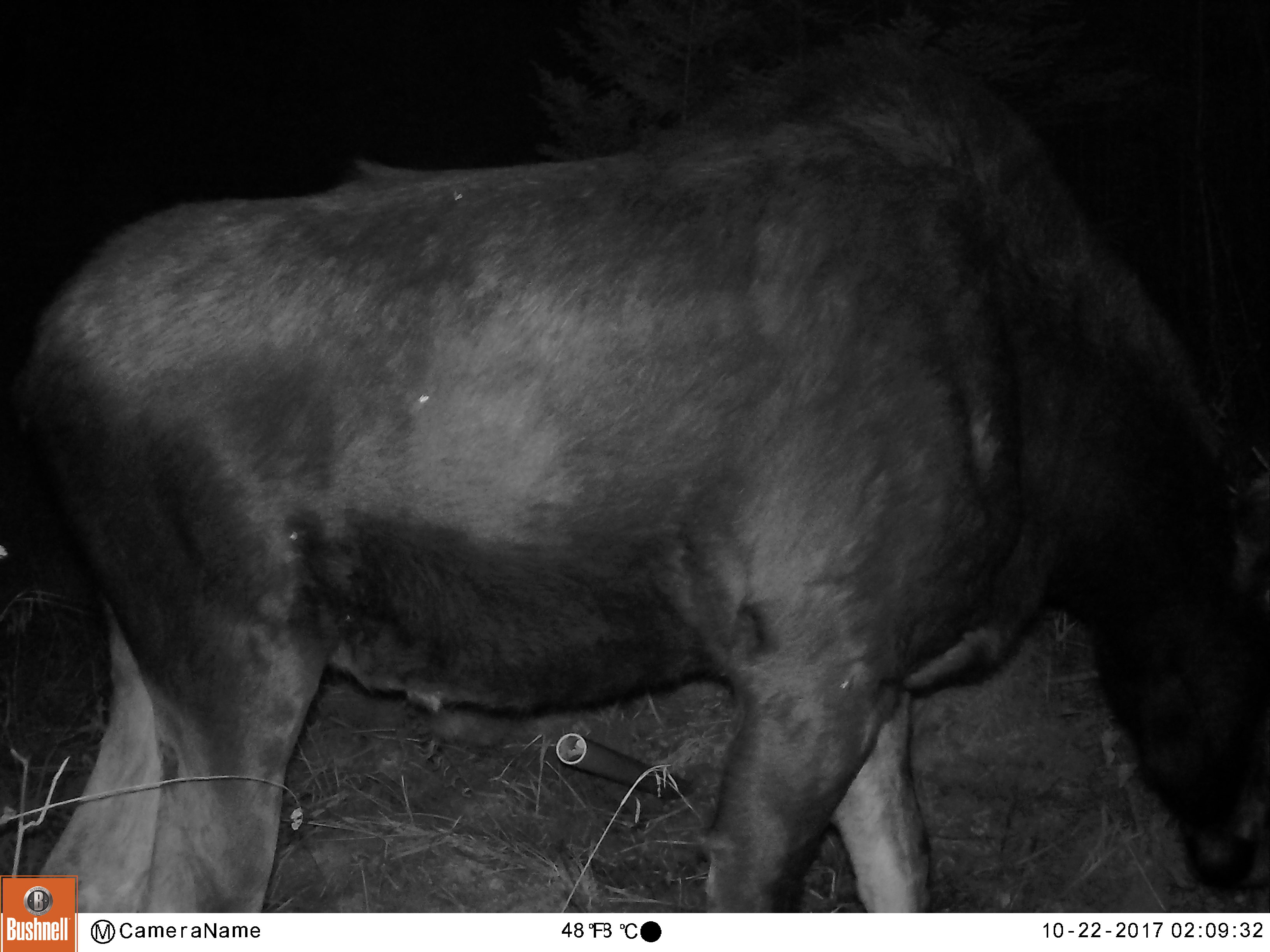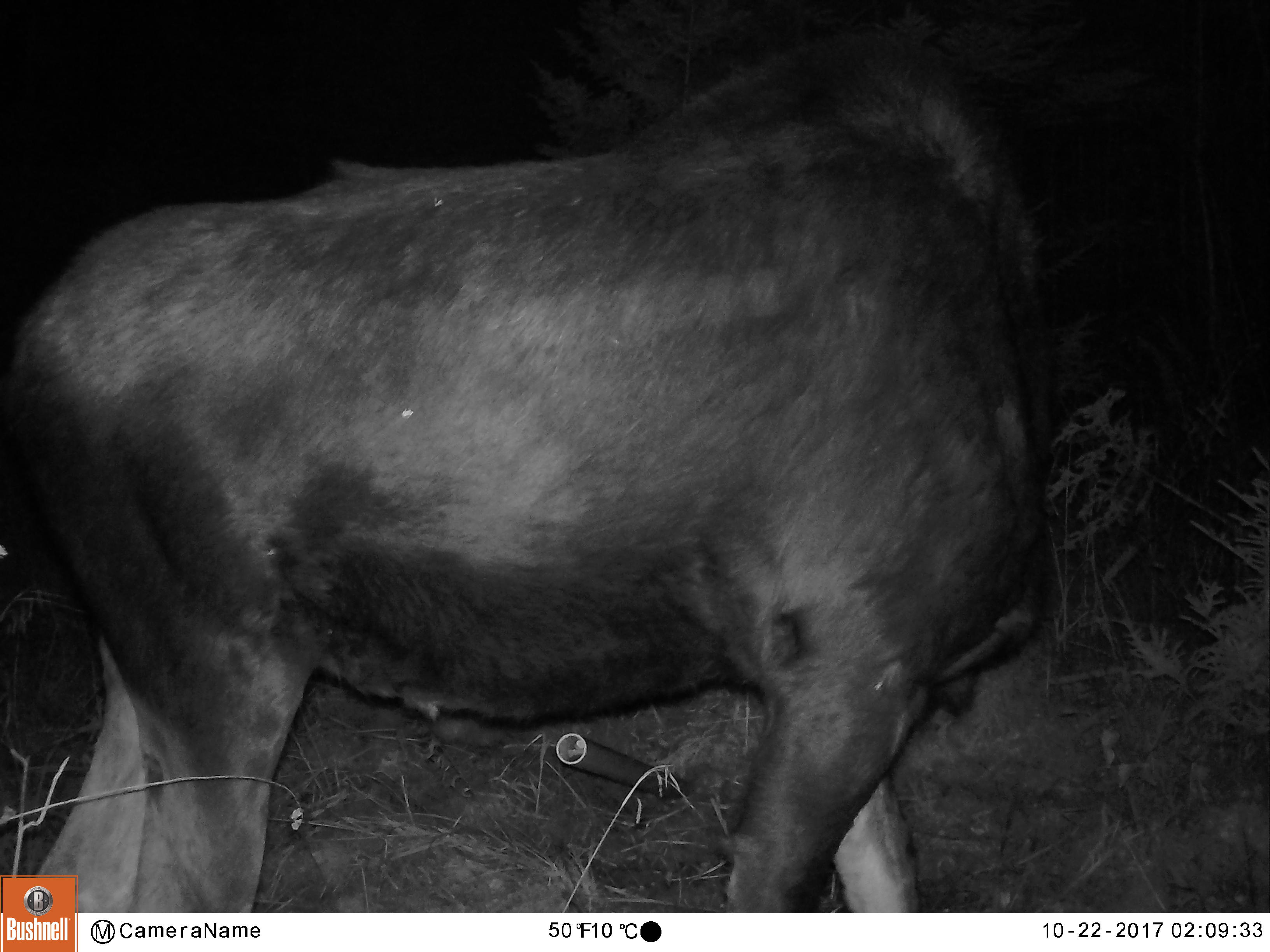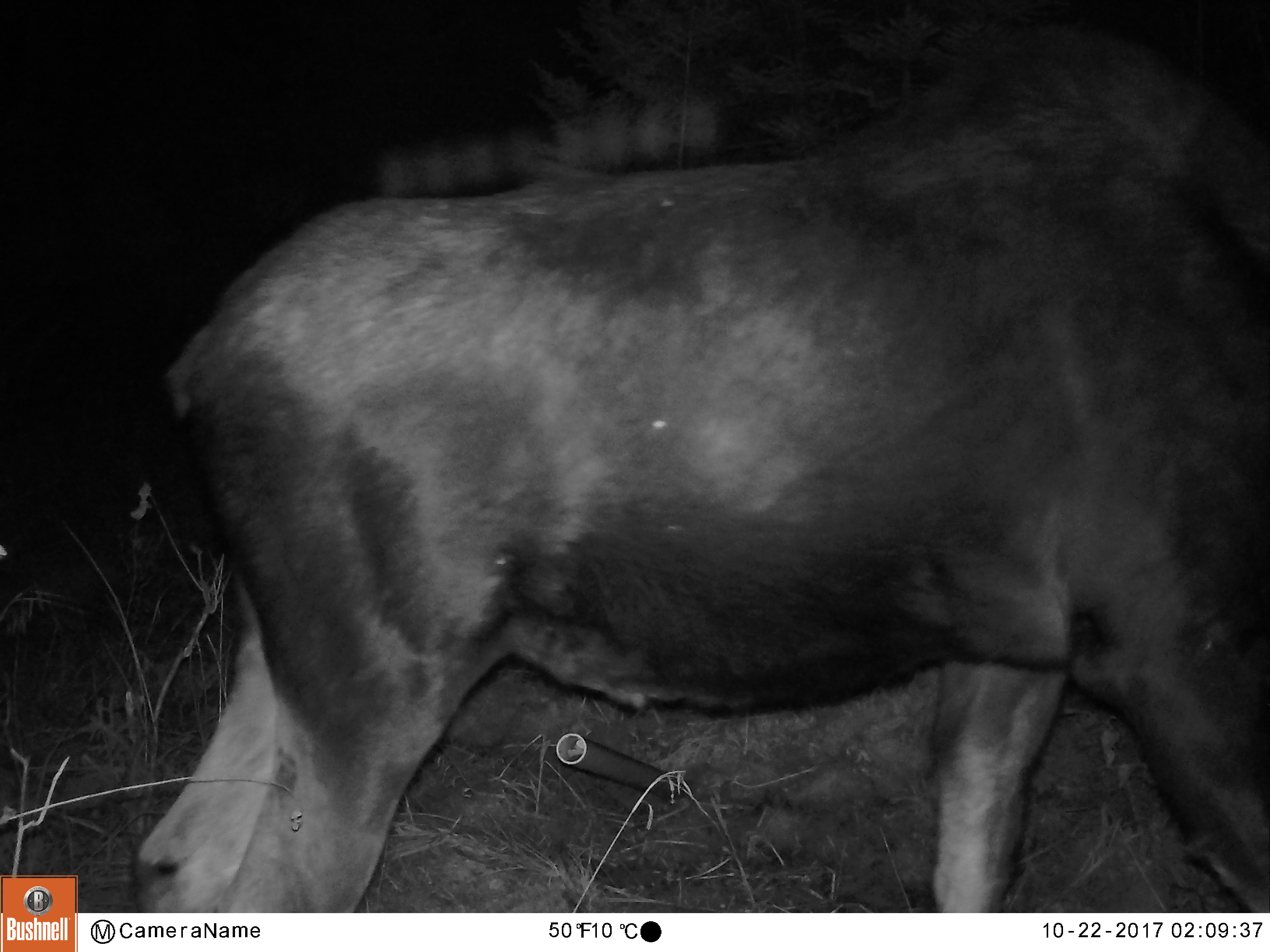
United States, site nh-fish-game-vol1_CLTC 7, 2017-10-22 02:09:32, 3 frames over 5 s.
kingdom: Animalia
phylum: Chordata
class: Mammalia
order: Artiodactyla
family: Cervidae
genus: Alces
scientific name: Alces alces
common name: moose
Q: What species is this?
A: Moose (Alces alces).